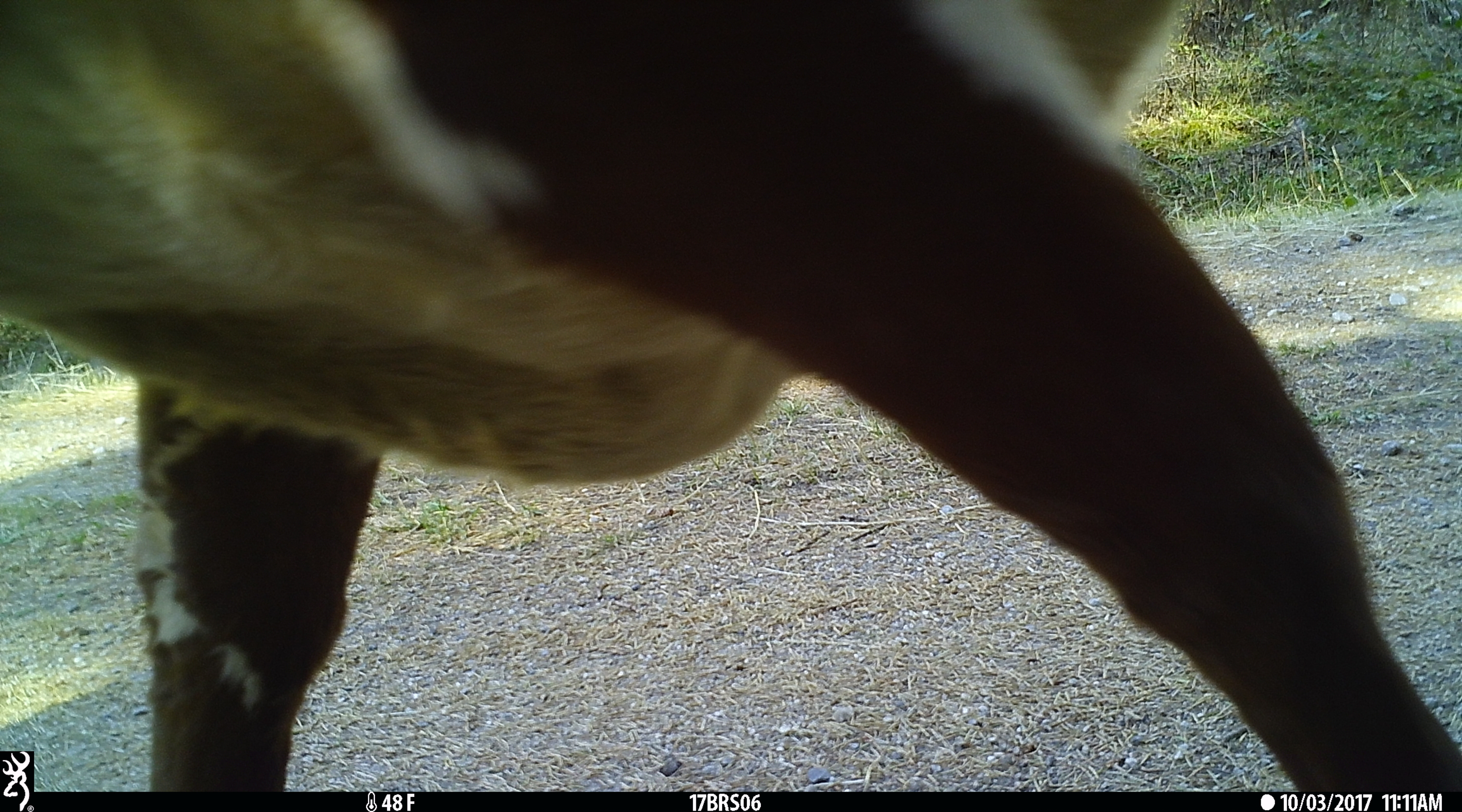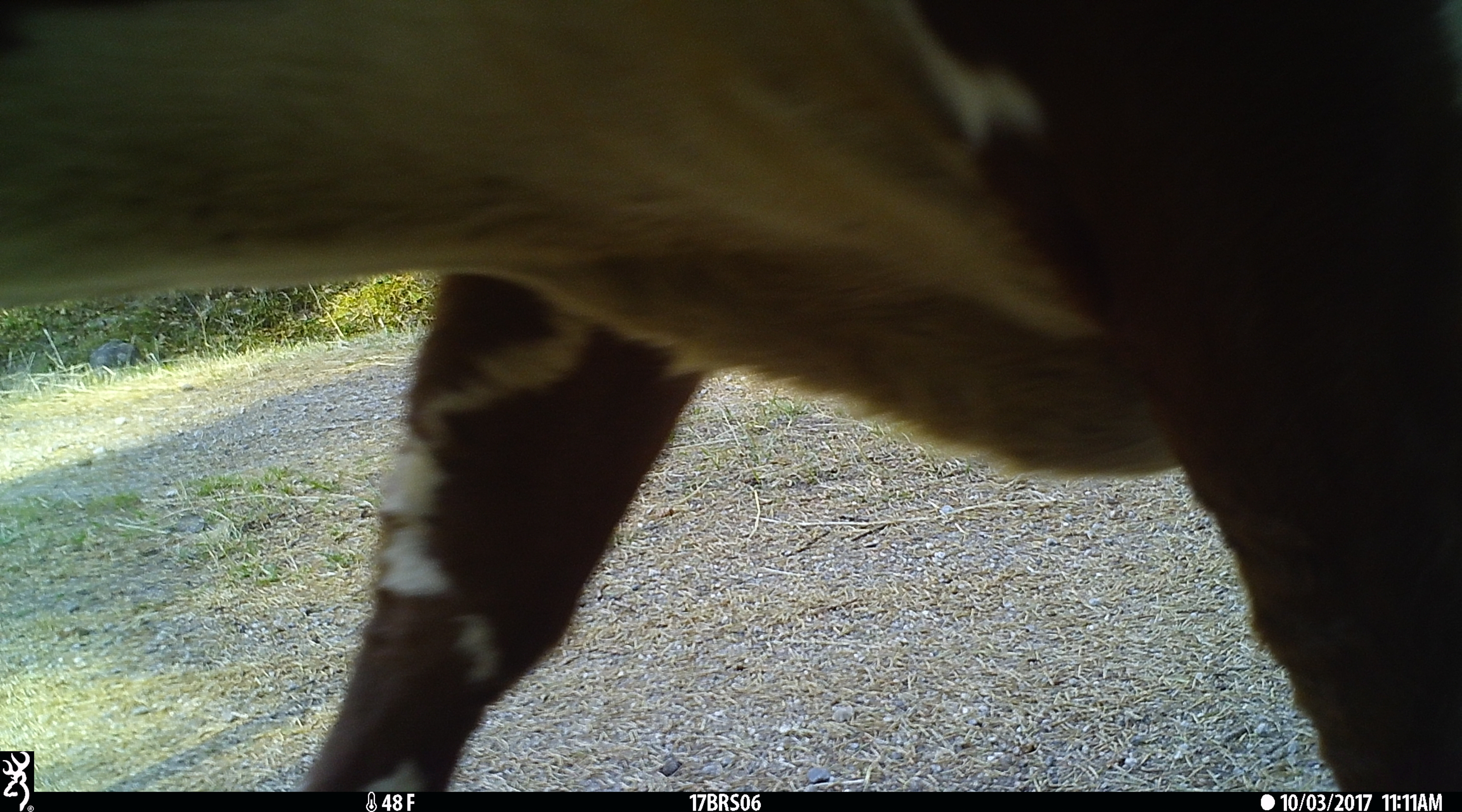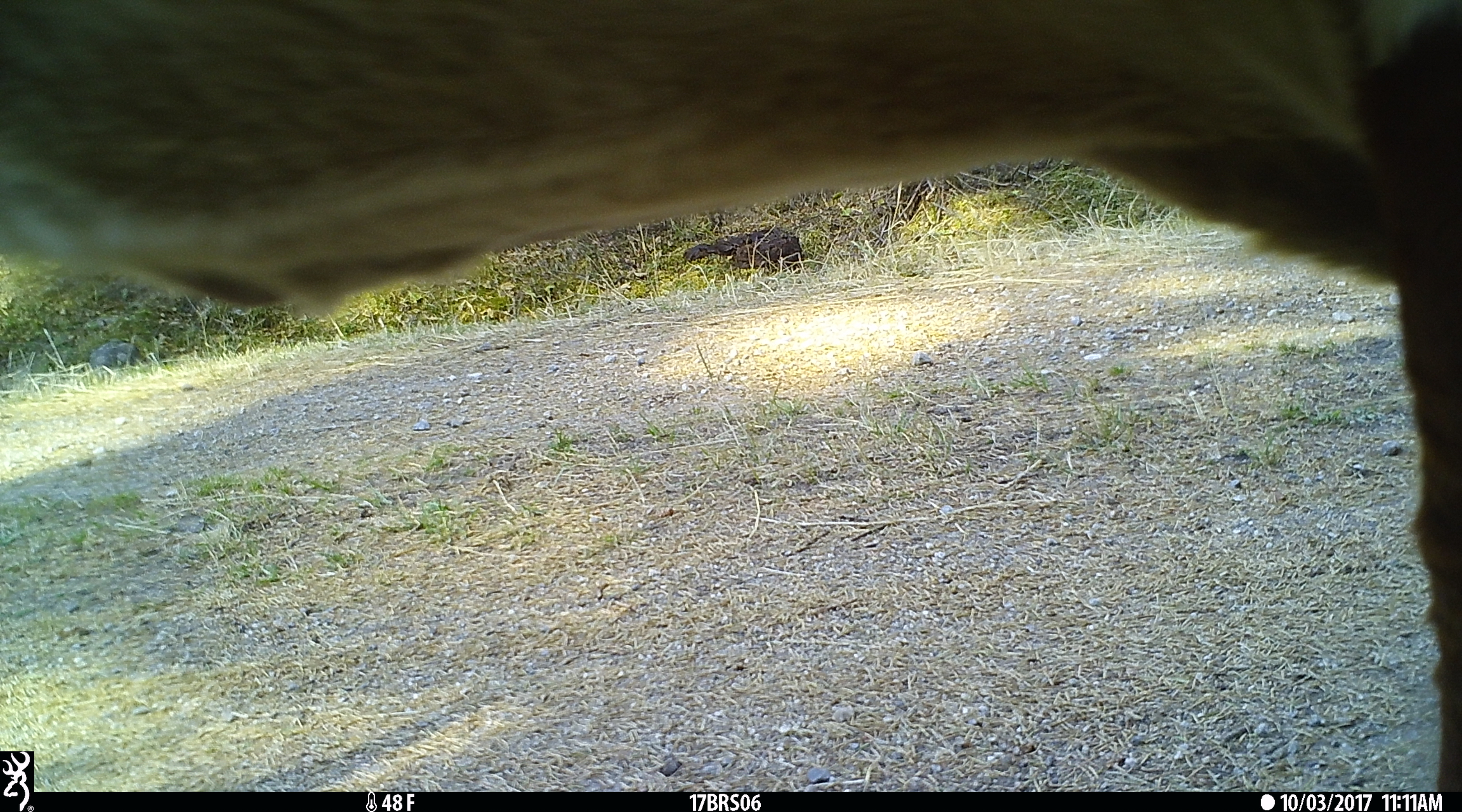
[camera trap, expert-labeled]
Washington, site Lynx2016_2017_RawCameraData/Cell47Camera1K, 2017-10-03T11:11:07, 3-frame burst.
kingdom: Animalia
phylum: Chordata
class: Mammalia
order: Artiodactyla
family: Bovidae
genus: Bos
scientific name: Bos taurus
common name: domestic cattle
Domestic cattle (Bos taurus). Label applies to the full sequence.